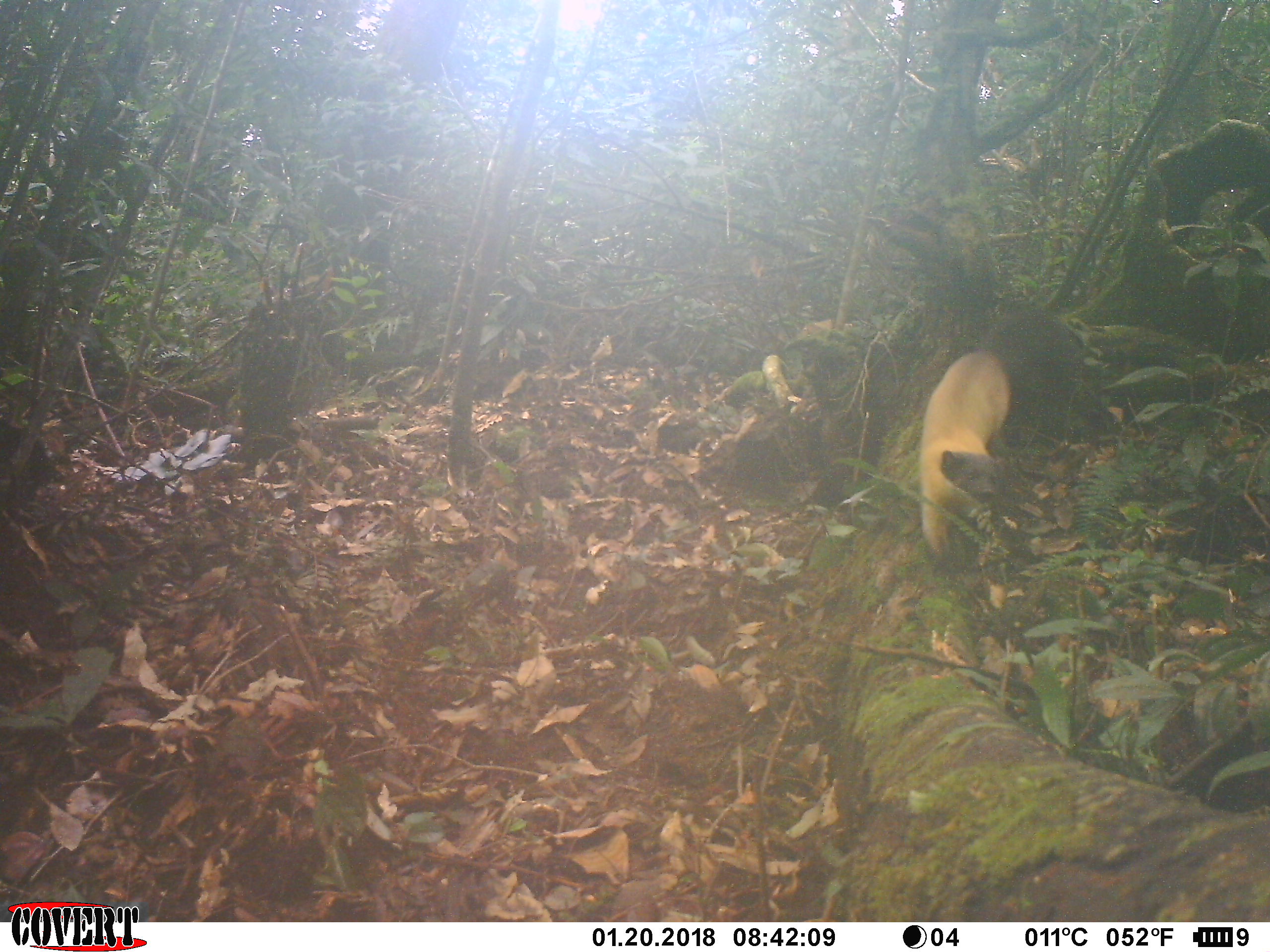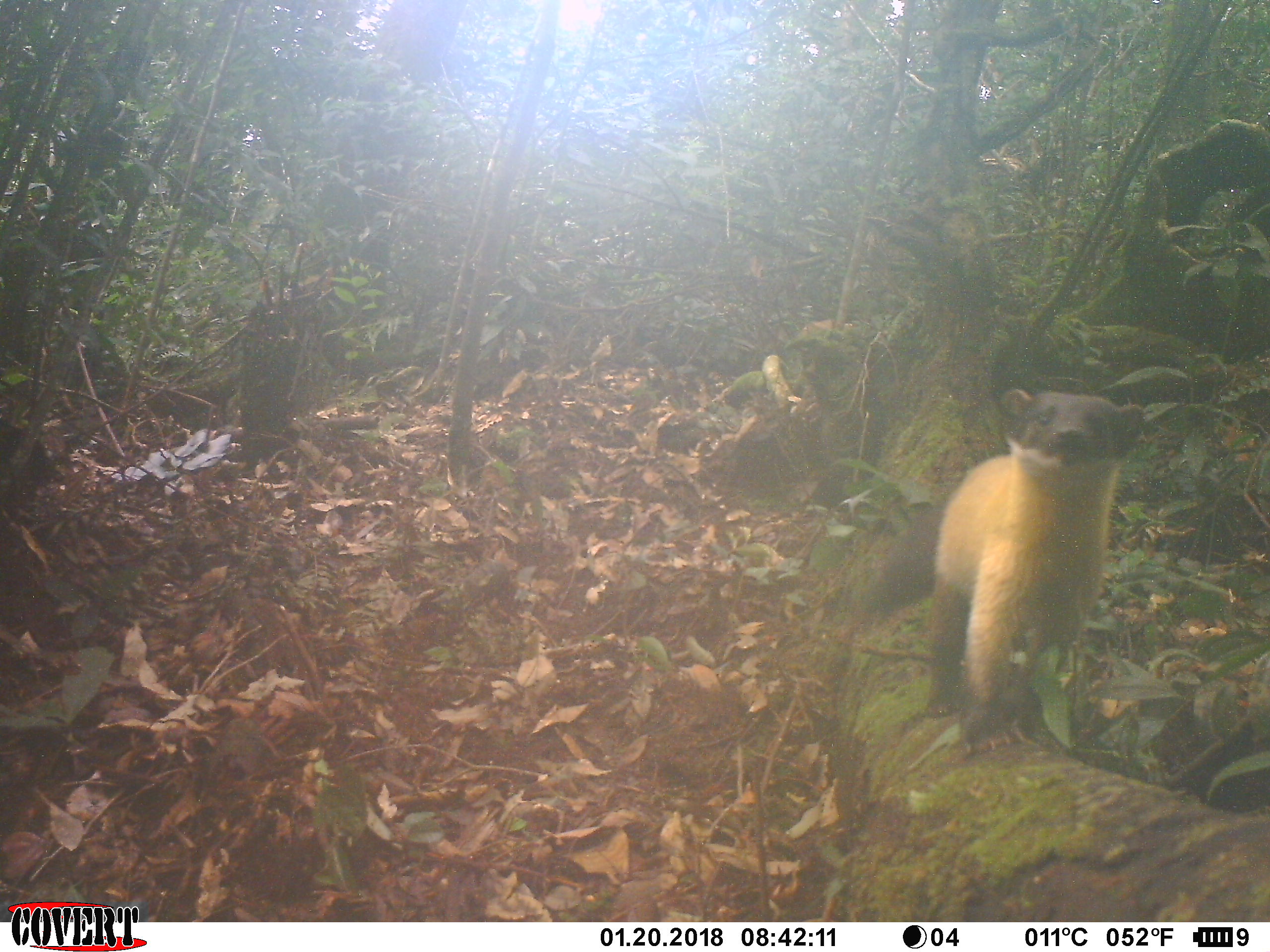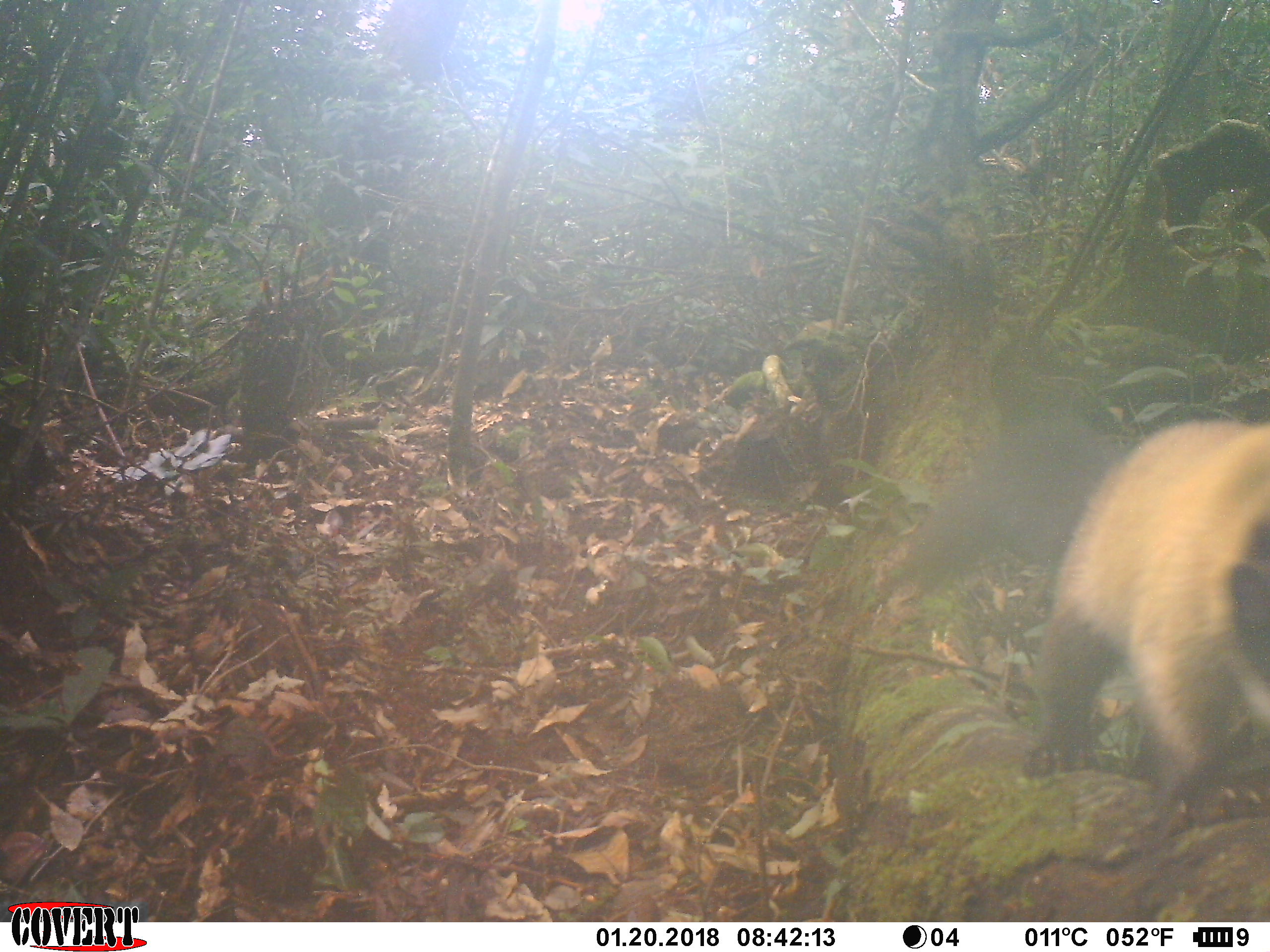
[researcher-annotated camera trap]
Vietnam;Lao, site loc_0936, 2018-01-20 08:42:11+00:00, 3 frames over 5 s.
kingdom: Animalia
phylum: Chordata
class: Mammalia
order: Carnivora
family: Mustelidae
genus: Martes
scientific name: Martes flavigula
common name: yellow-throated marten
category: yellow throated marten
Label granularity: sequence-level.